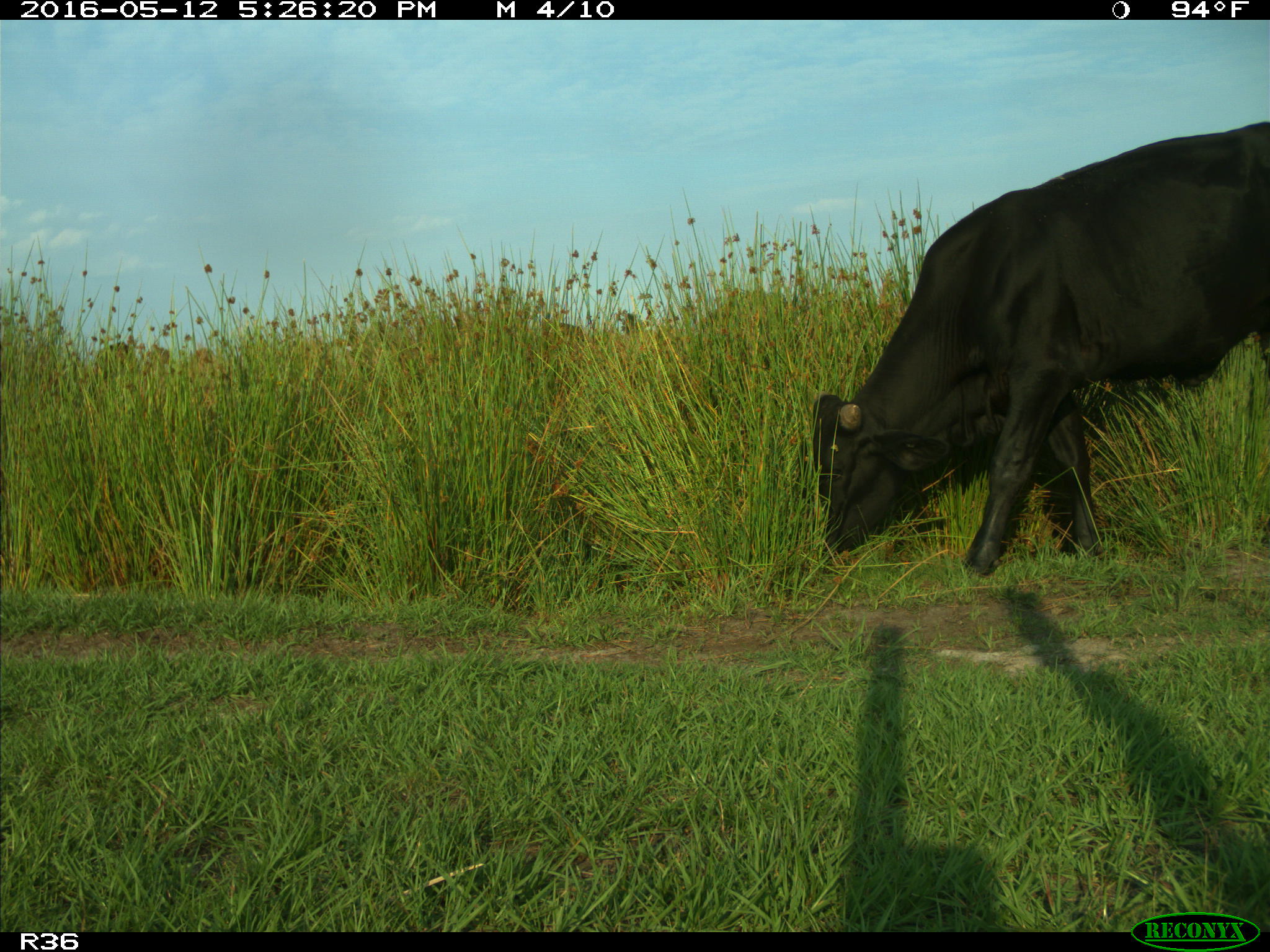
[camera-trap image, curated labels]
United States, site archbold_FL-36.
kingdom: Animalia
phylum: Chordata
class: Mammalia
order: Artiodactyla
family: Bovidae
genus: Bos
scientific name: Bos taurus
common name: domestic cow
Bos taurus (domestic cow).